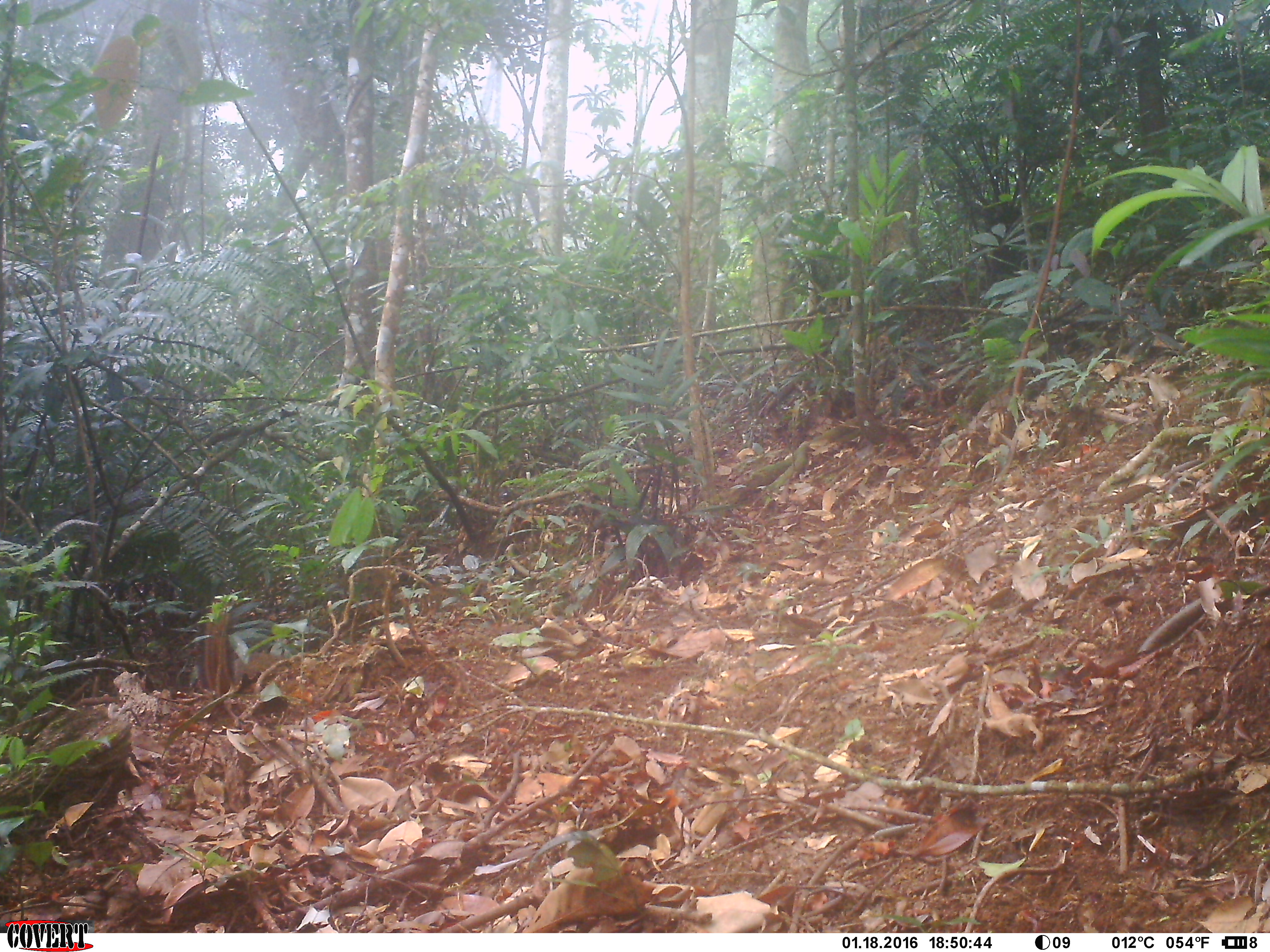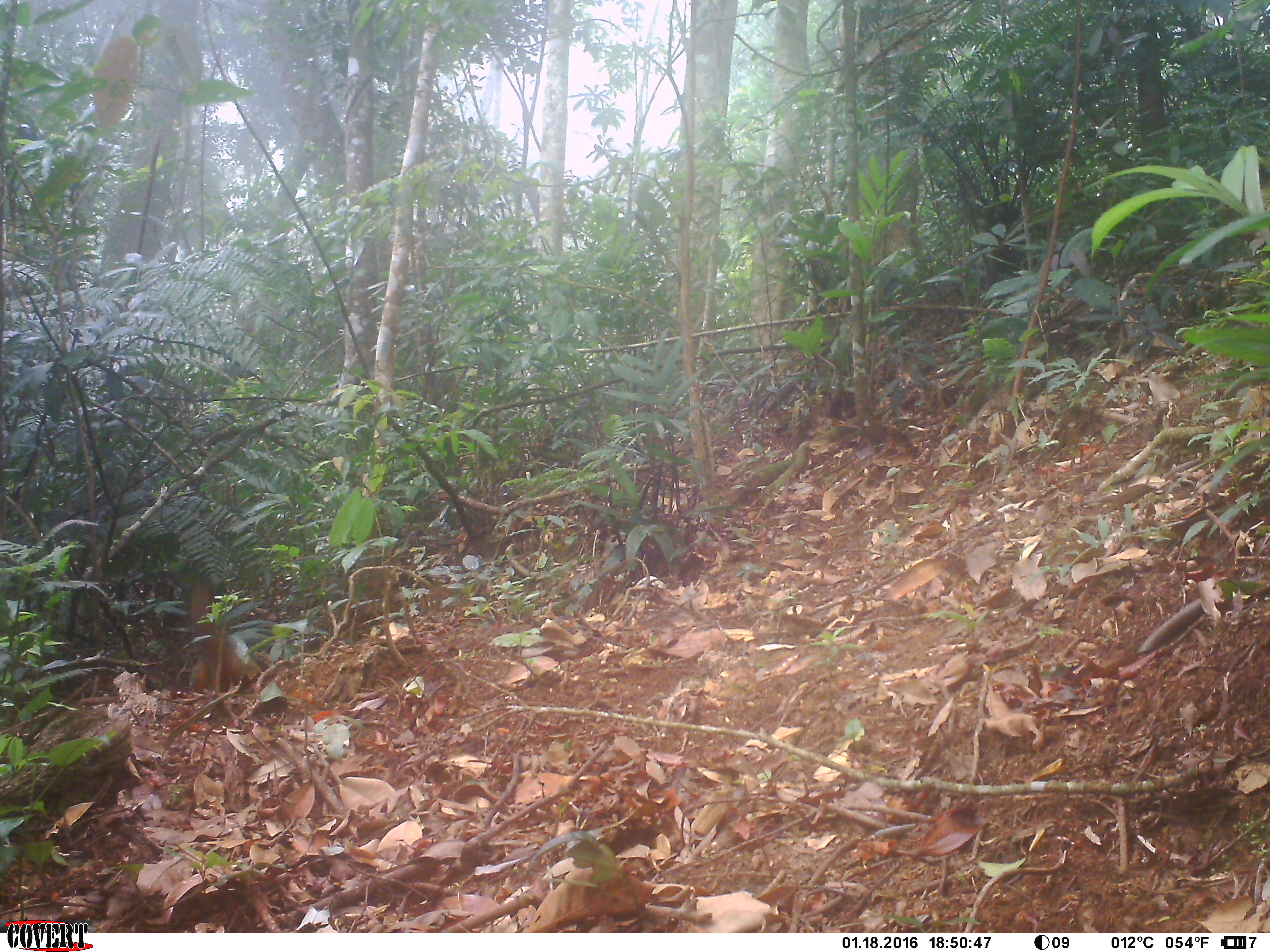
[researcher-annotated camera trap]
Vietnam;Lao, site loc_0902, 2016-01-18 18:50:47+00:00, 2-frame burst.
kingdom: Animalia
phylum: Chordata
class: Mammalia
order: Rodentia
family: Sciuridae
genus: Dremomys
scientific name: Dremomys rufigenis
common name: red-cheeked squirrel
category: red cheeked squirrel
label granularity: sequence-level